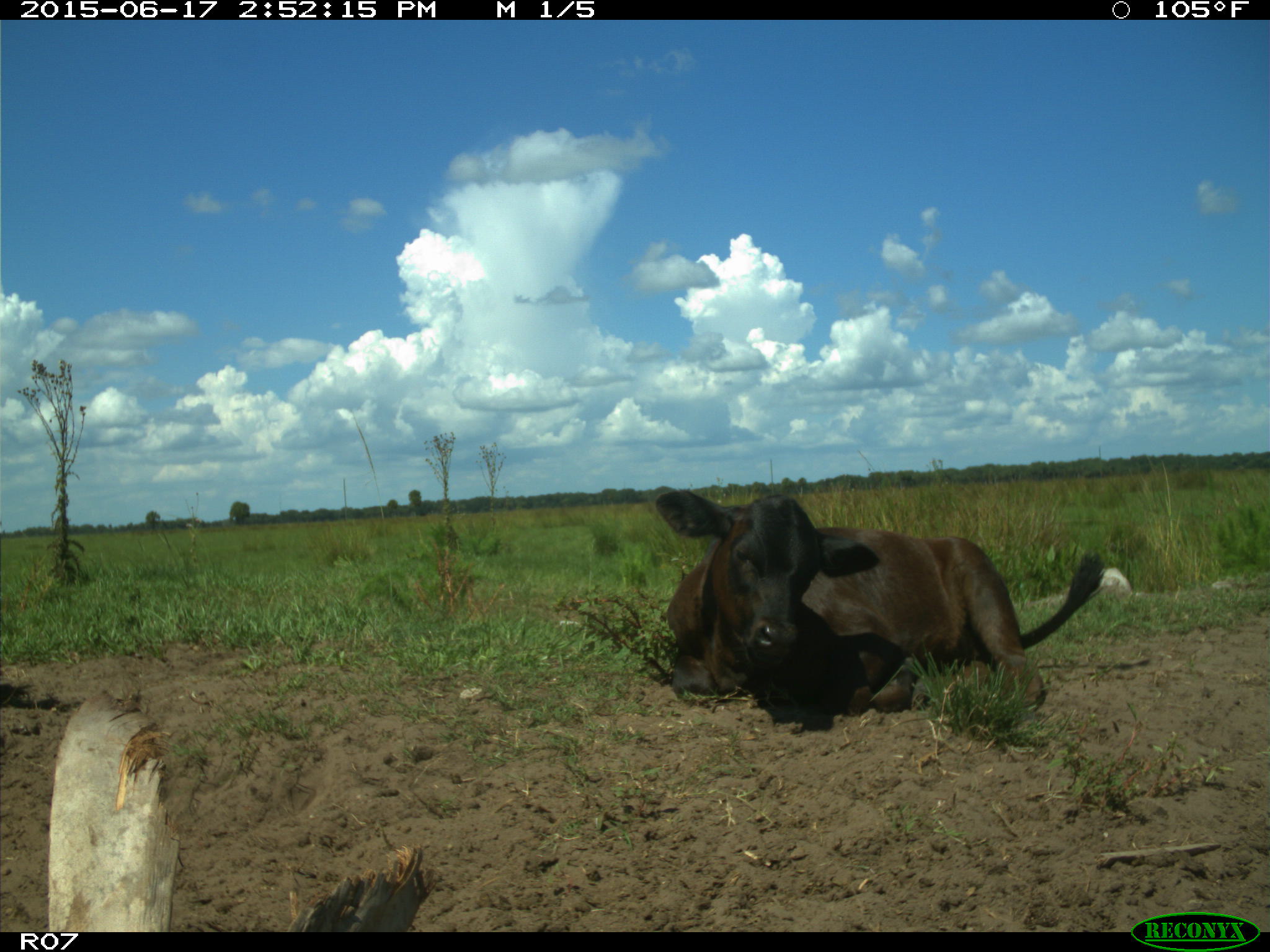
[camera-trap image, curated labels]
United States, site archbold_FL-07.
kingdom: Animalia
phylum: Chordata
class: Mammalia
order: Artiodactyla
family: Bovidae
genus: Bos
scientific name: Bos taurus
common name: domestic cow